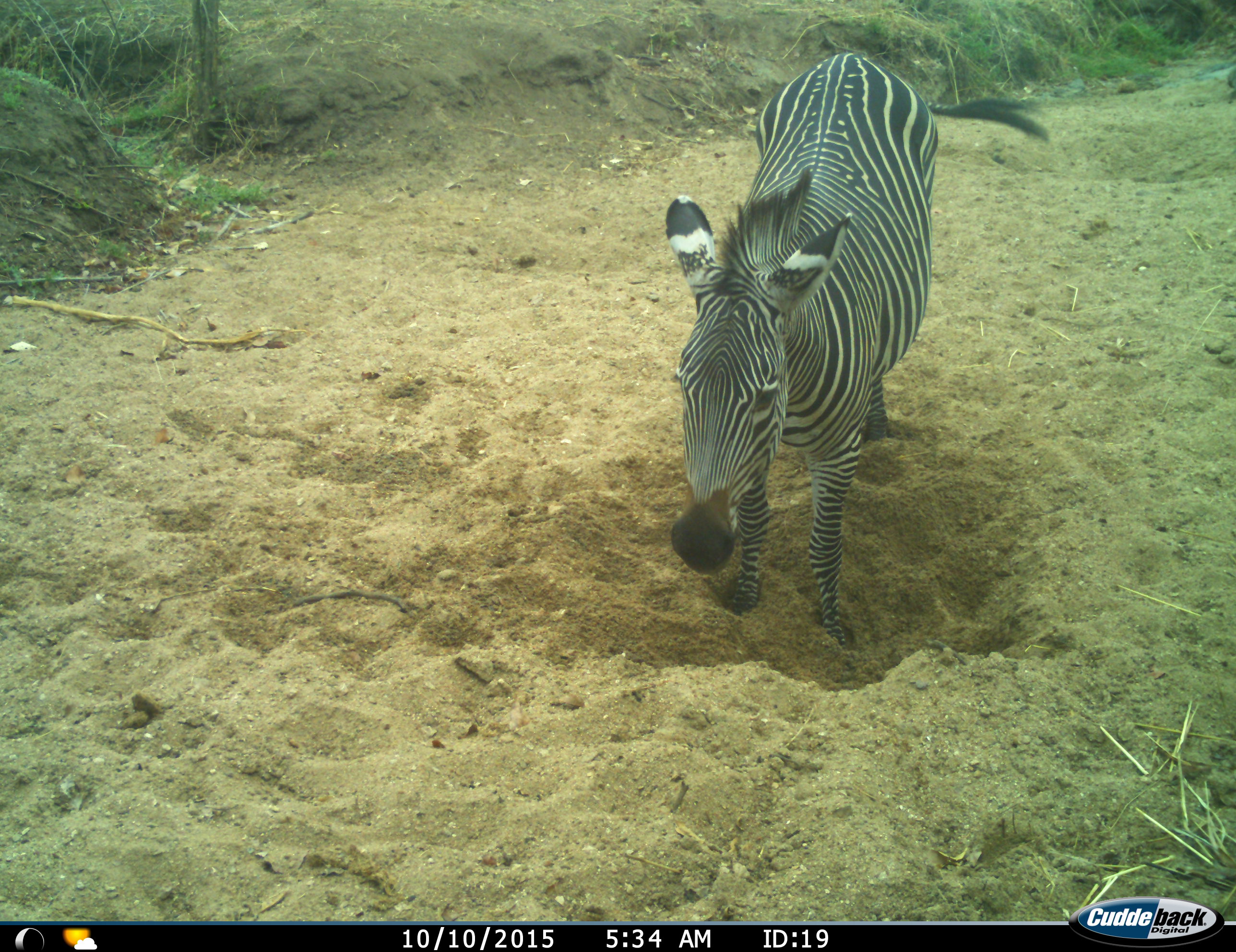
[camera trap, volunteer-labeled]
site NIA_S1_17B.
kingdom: Animalia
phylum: Chordata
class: Mammalia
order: Perissodactyla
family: Equidae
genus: Equus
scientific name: Equus quagga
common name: plains zebra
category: zebraplains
Zebraplains (plains zebra) (Equus quagga), count 1. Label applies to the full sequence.